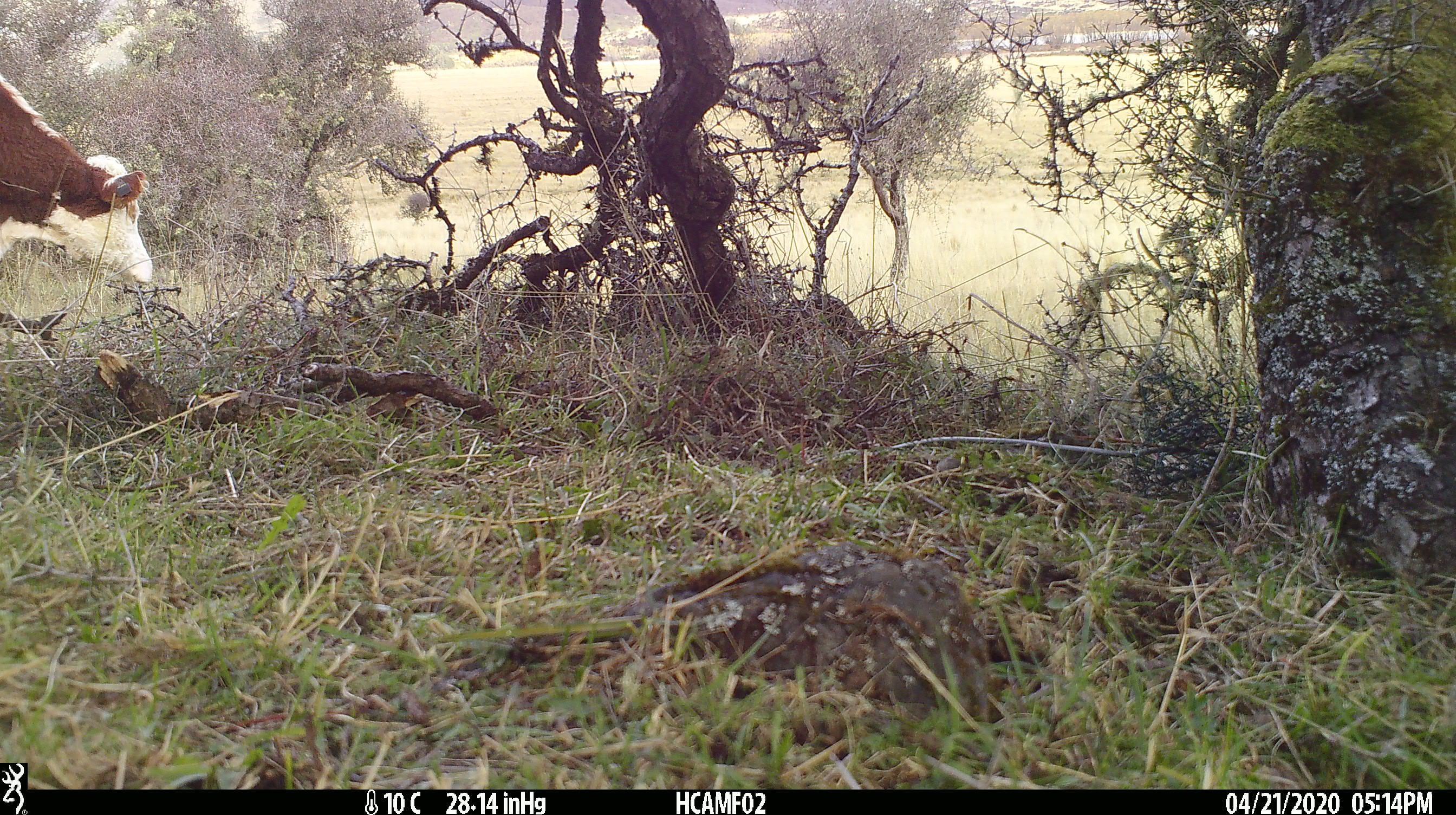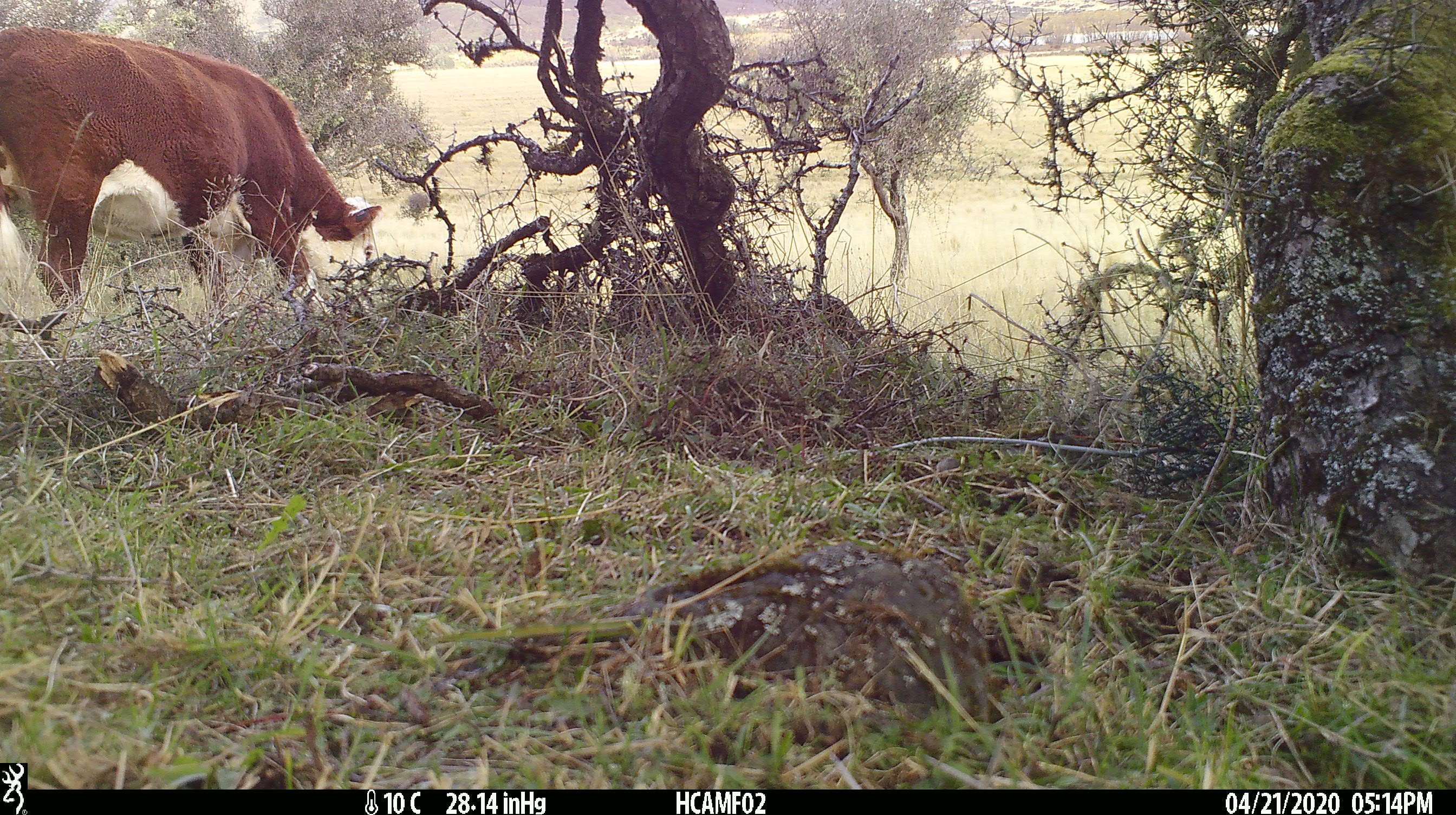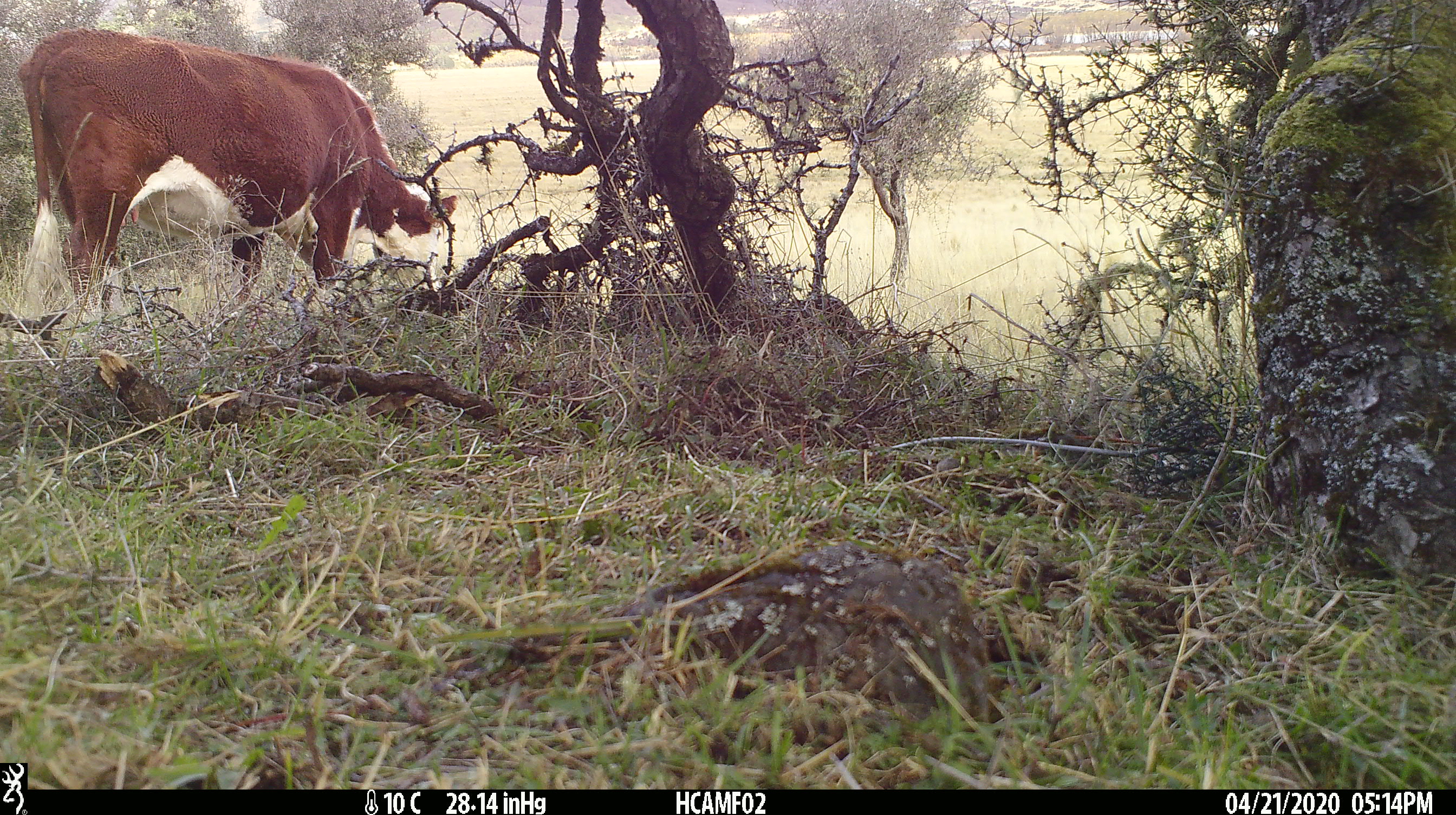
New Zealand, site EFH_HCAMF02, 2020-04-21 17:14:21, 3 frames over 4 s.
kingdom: Animalia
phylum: Chordata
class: Mammalia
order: Artiodactyla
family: Bovidae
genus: Bos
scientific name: Bos taurus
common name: domestic cow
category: cow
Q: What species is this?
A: Cow (domestic cow) (Bos taurus).